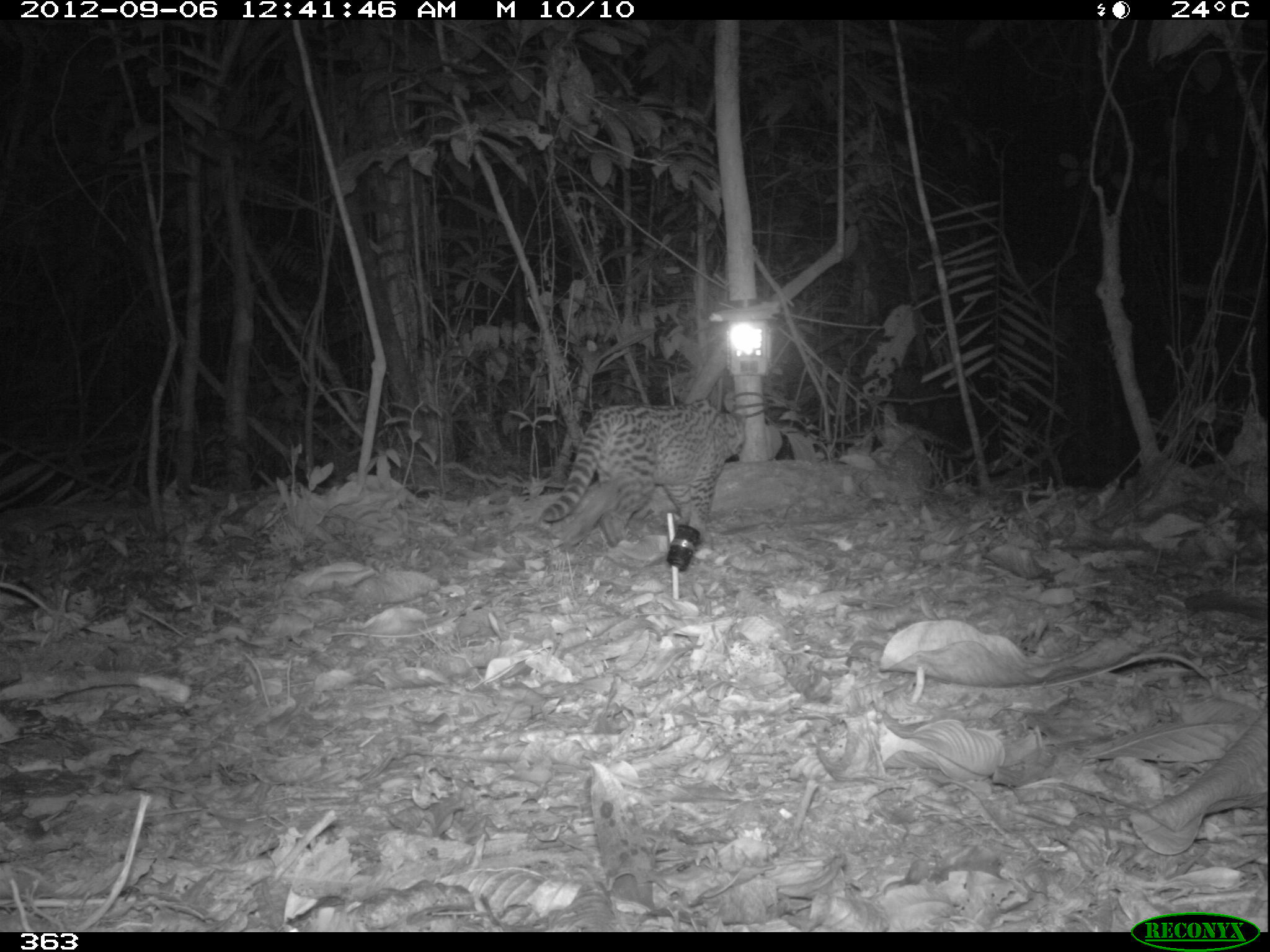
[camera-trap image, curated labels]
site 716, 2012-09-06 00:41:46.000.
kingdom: Animalia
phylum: Chordata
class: Mammalia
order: Carnivora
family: Felidae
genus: Leopardus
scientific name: Leopardus pardalis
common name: ocelot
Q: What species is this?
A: Leopardus pardalis (ocelot).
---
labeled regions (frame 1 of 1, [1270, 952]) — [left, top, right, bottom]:
leopardus pardalis: [540, 398, 747, 552]